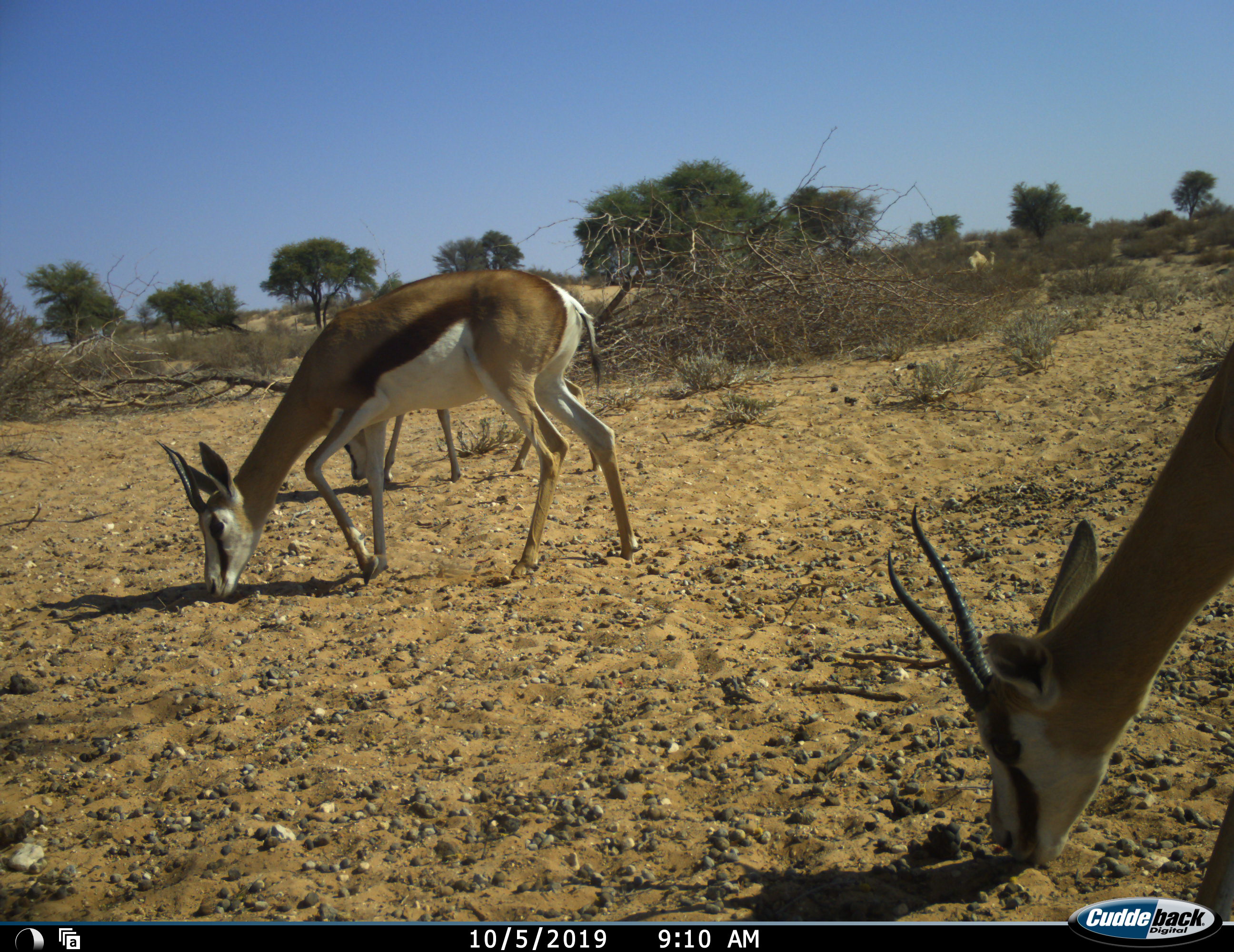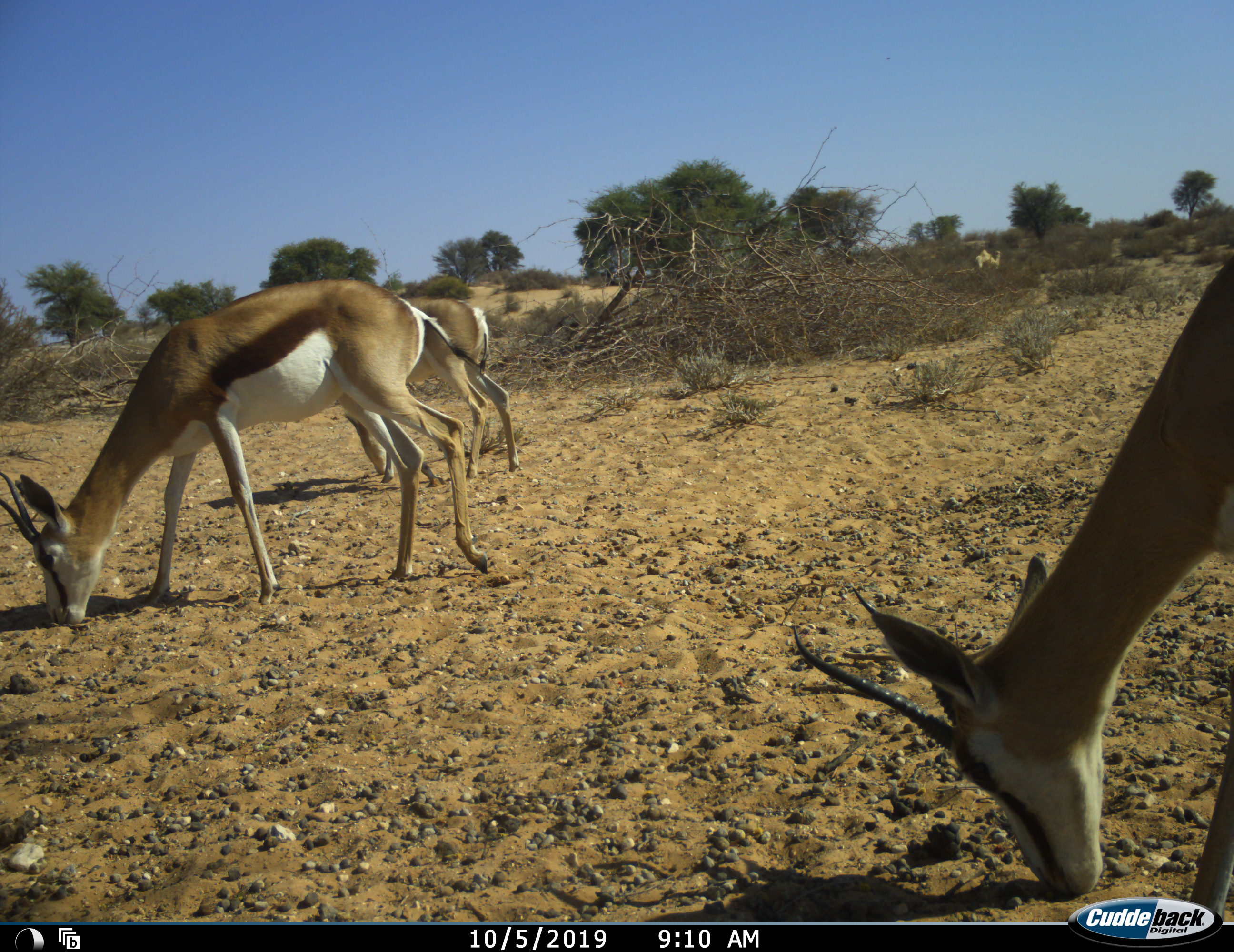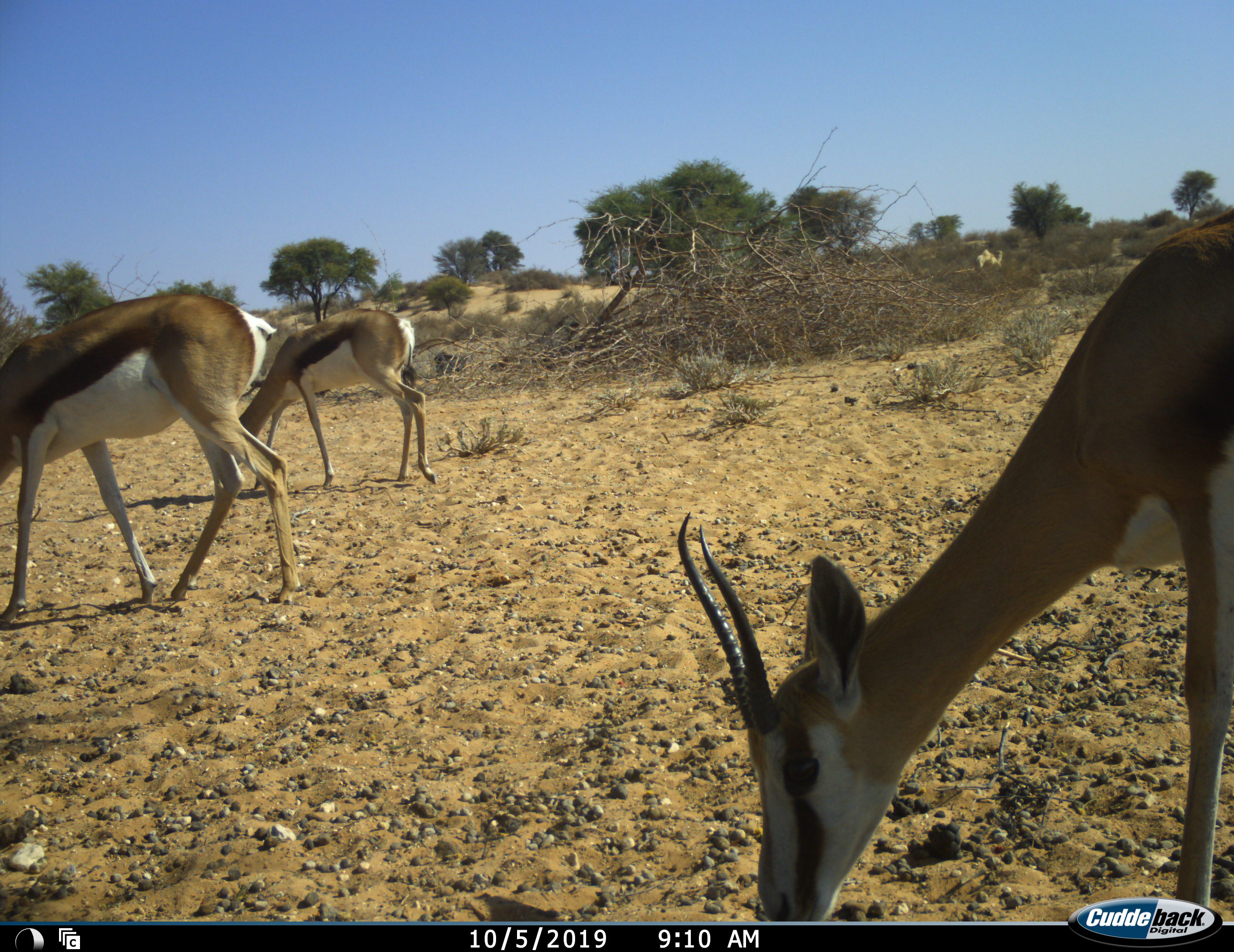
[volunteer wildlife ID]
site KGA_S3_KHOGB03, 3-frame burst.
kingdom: Animalia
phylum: Chordata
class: Mammalia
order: Artiodactyla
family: Bovidae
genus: Antidorcas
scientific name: Antidorcas marsupialis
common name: springbok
Springbok (Antidorcas marsupialis), count 3. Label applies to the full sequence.